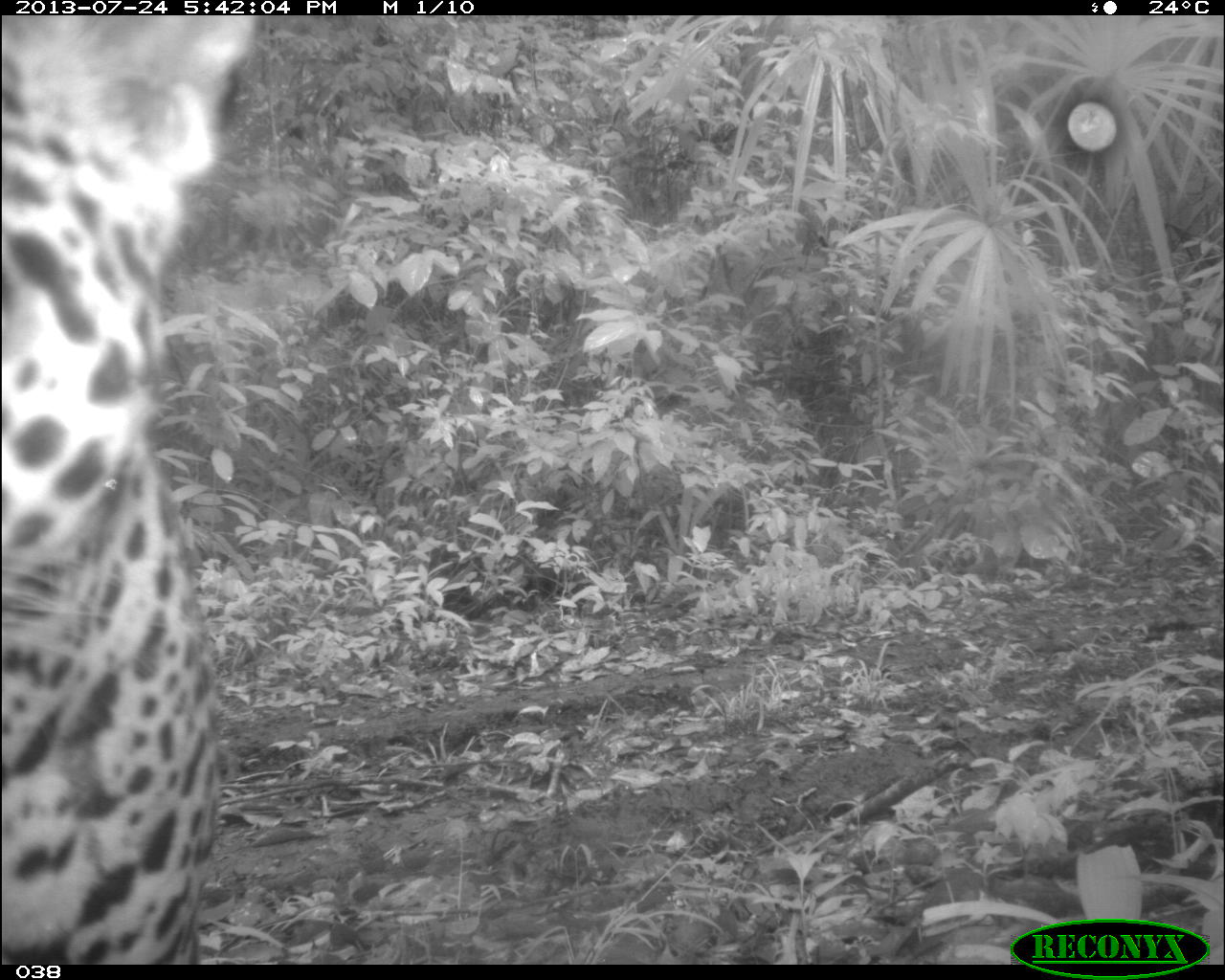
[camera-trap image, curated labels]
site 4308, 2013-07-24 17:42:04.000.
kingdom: Animalia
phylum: Chordata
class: Mammalia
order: Carnivora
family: Felidae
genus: Panthera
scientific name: Panthera onca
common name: jaguar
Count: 1.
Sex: male.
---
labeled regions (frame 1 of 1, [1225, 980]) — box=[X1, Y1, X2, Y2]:
panthera onca: box=[0, 15, 249, 965]